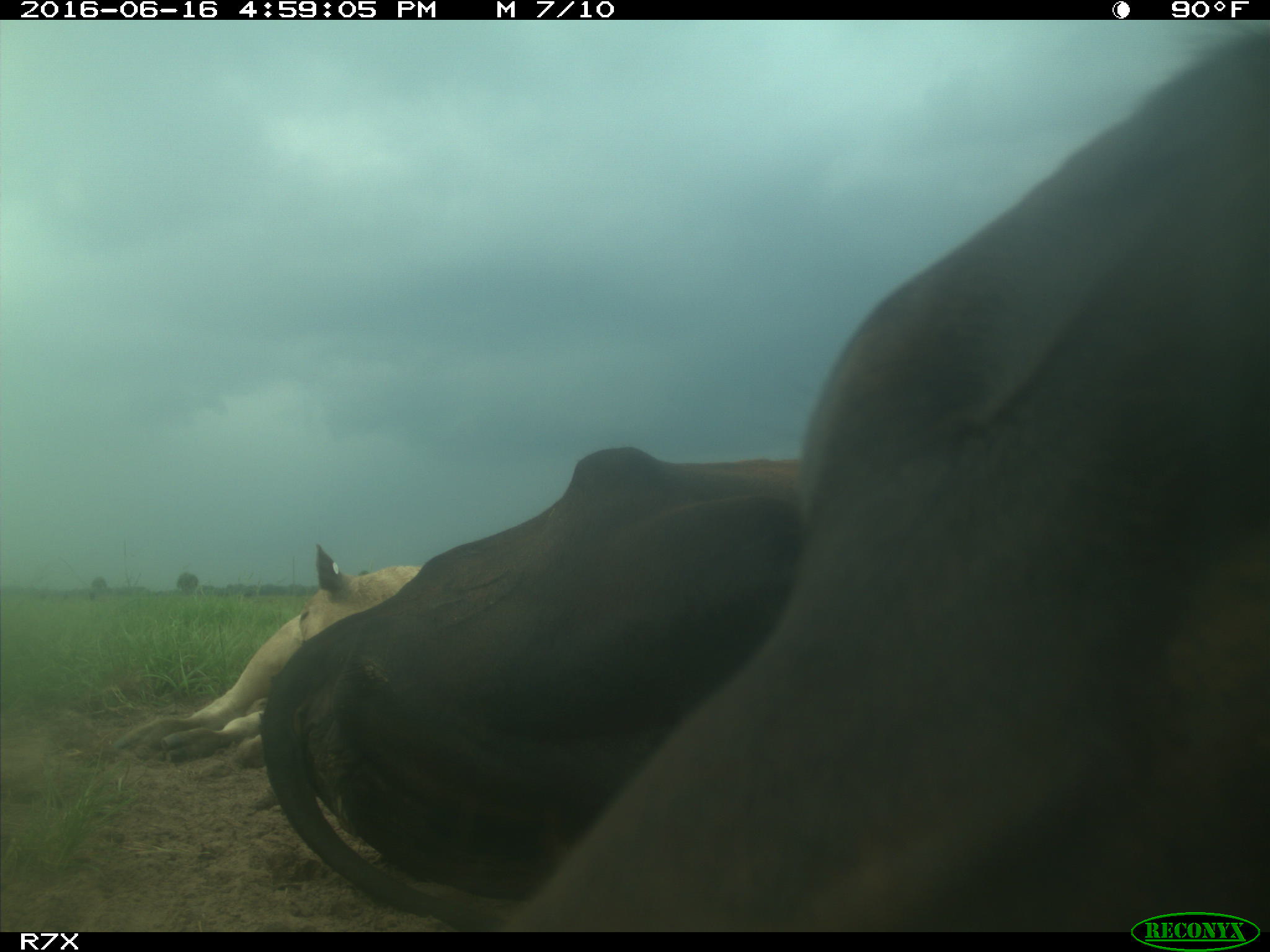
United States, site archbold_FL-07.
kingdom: Animalia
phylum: Chordata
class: Mammalia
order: Artiodactyla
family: Bovidae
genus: Bos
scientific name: Bos taurus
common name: domestic cow